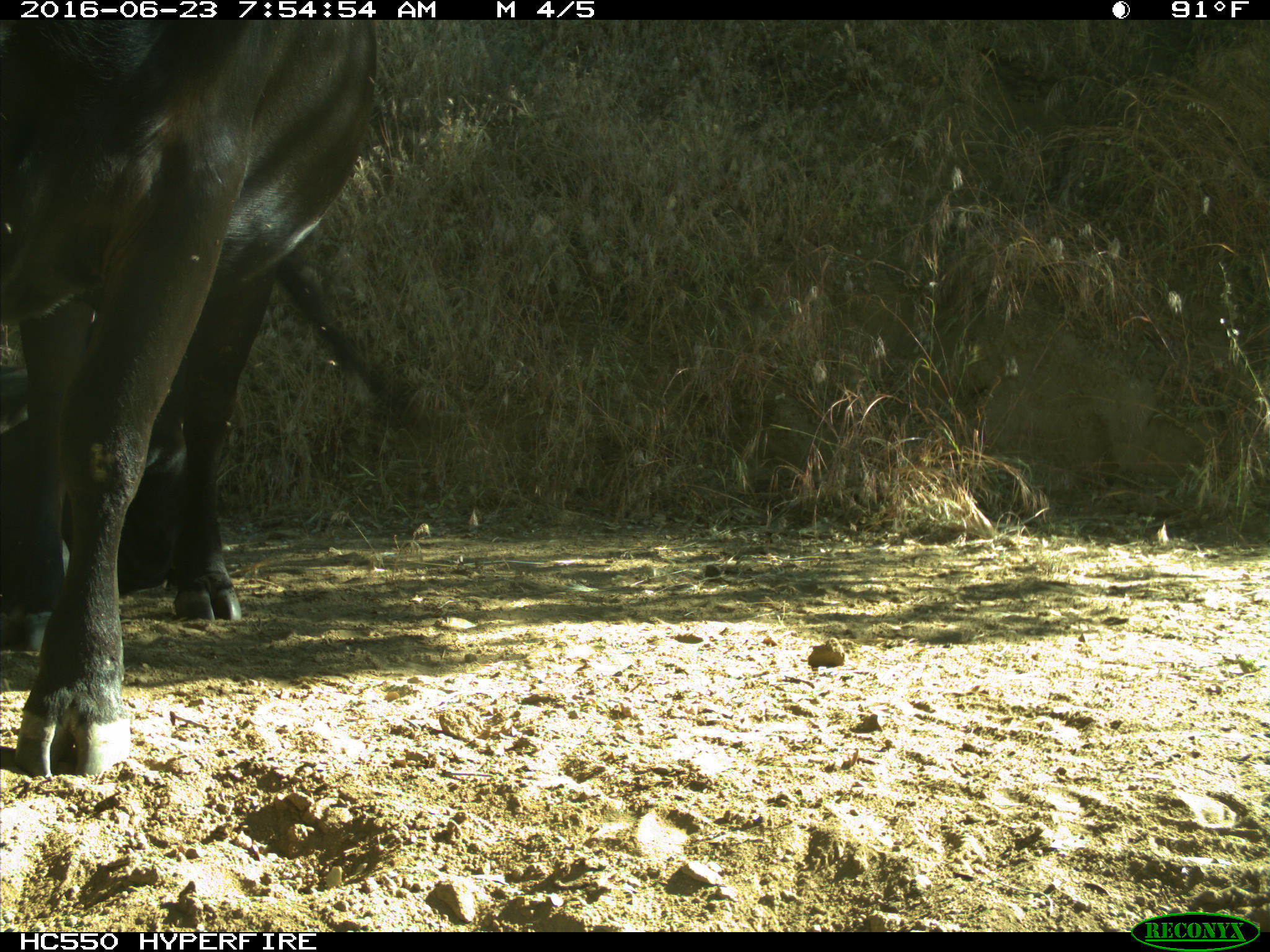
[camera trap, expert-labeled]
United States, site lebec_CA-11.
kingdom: Animalia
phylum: Chordata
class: Mammalia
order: Artiodactyla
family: Bovidae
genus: Bos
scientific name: Bos taurus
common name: domestic cow